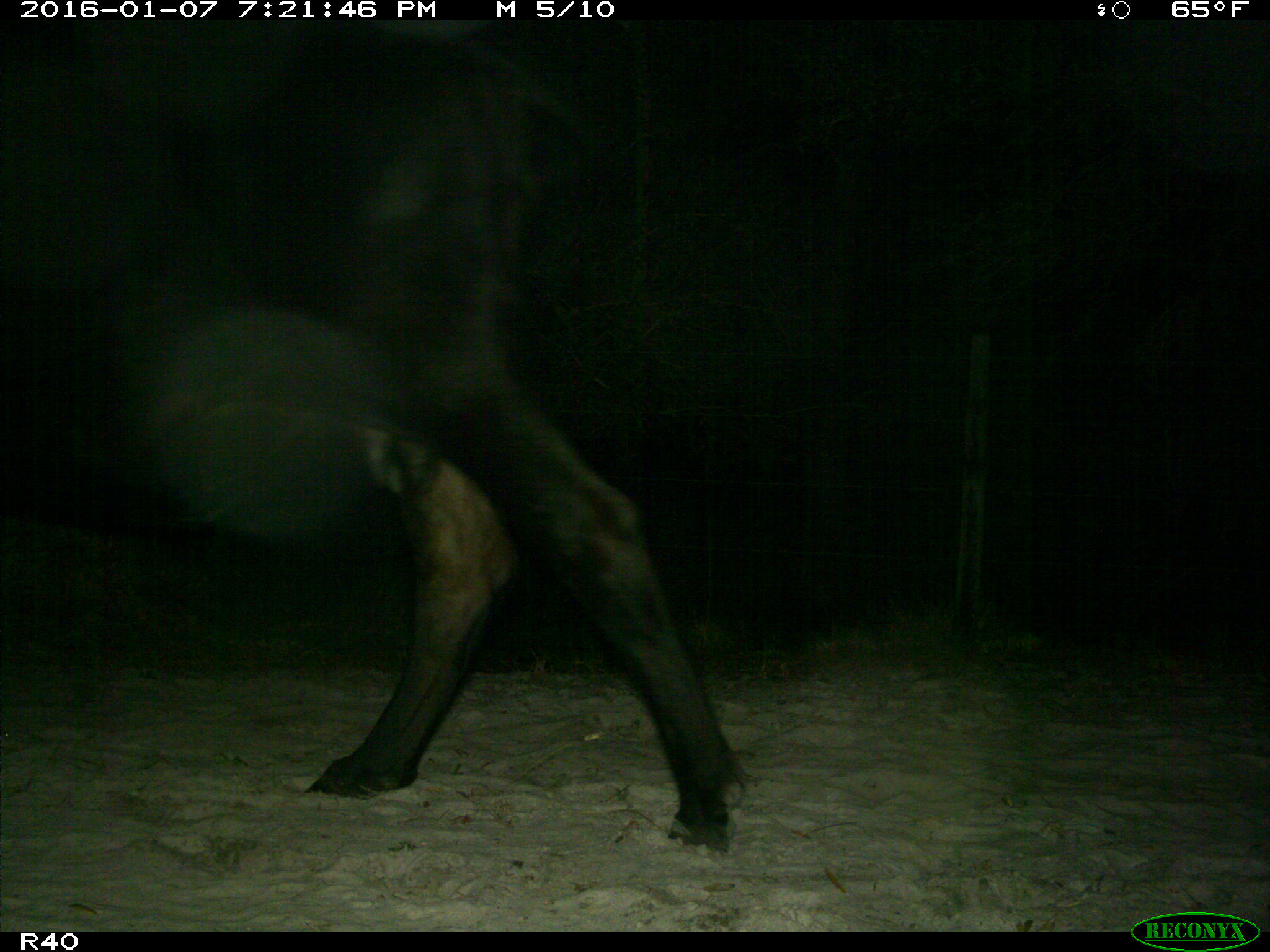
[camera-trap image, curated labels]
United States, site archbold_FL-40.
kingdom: Animalia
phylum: Chordata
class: Mammalia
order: Artiodactyla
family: Bovidae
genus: Bos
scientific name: Bos taurus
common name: domestic cow